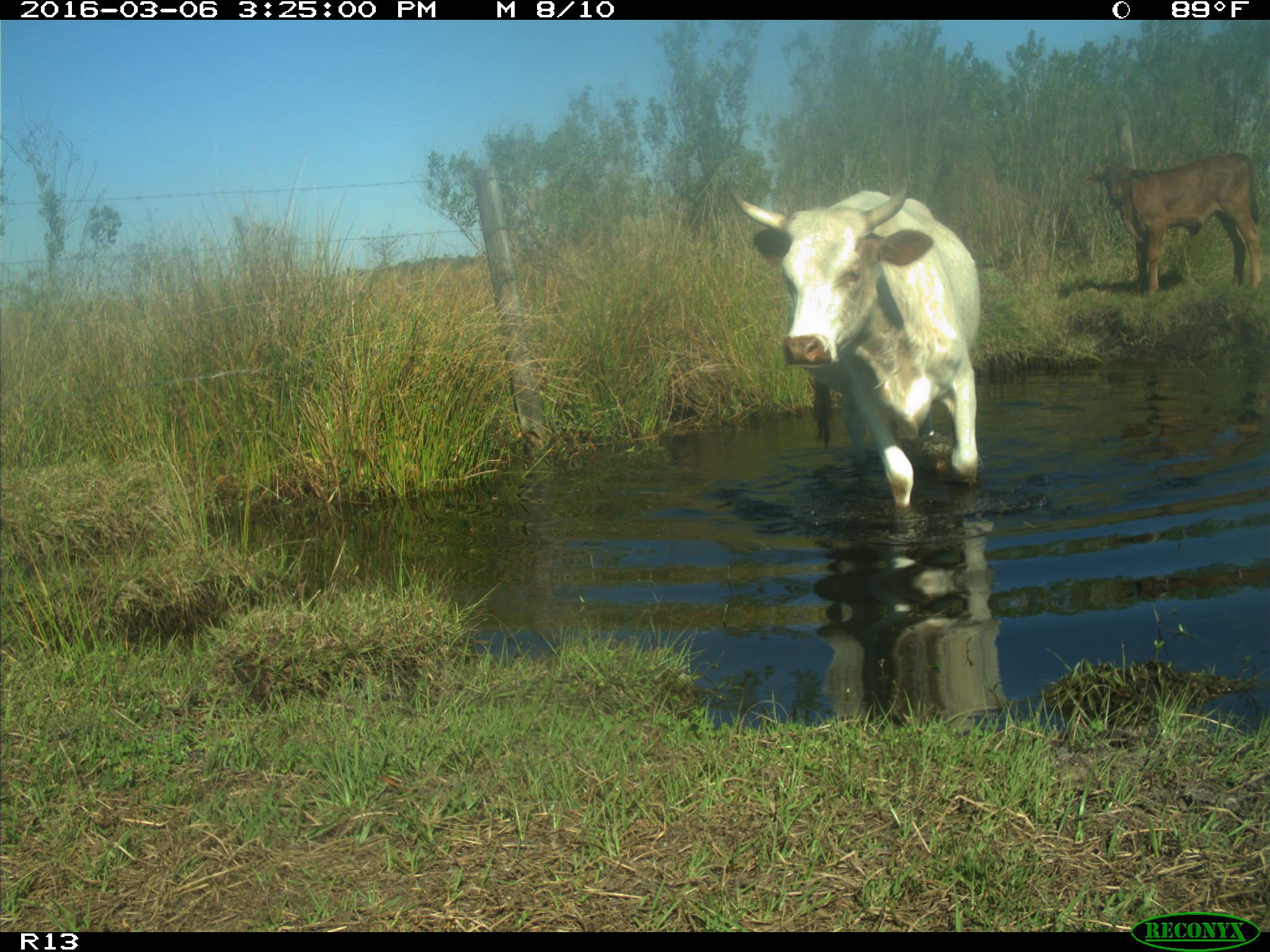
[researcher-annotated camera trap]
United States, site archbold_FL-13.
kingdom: Animalia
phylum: Chordata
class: Mammalia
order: Artiodactyla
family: Bovidae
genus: Bos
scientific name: Bos taurus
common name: domestic cow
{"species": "Bos taurus (domestic cow)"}